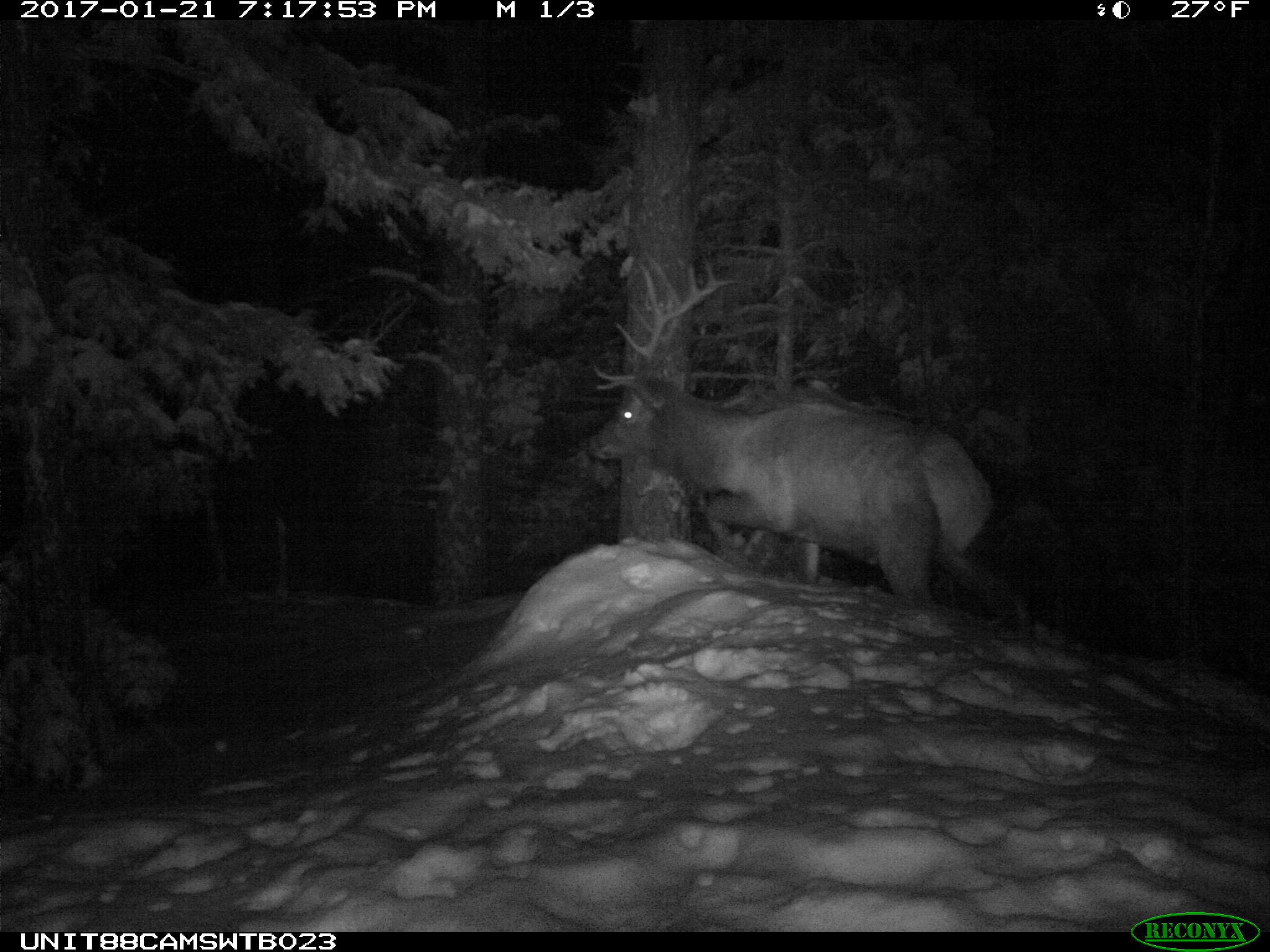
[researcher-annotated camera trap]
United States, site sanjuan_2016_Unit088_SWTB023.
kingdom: Animalia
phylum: Chordata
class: Mammalia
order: Artiodactyla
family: Cervidae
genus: Cervus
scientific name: Cervus elaphus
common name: red deer